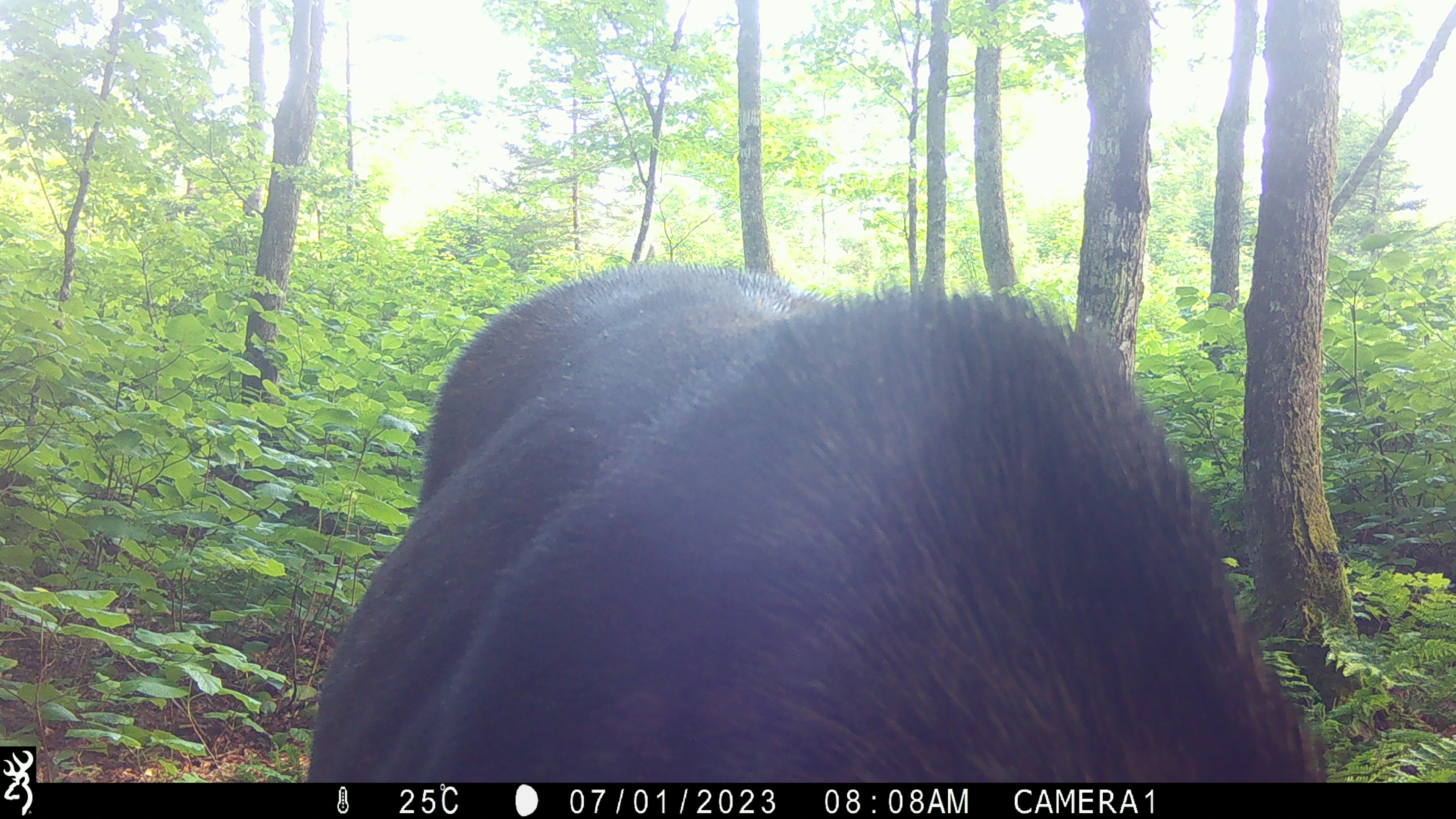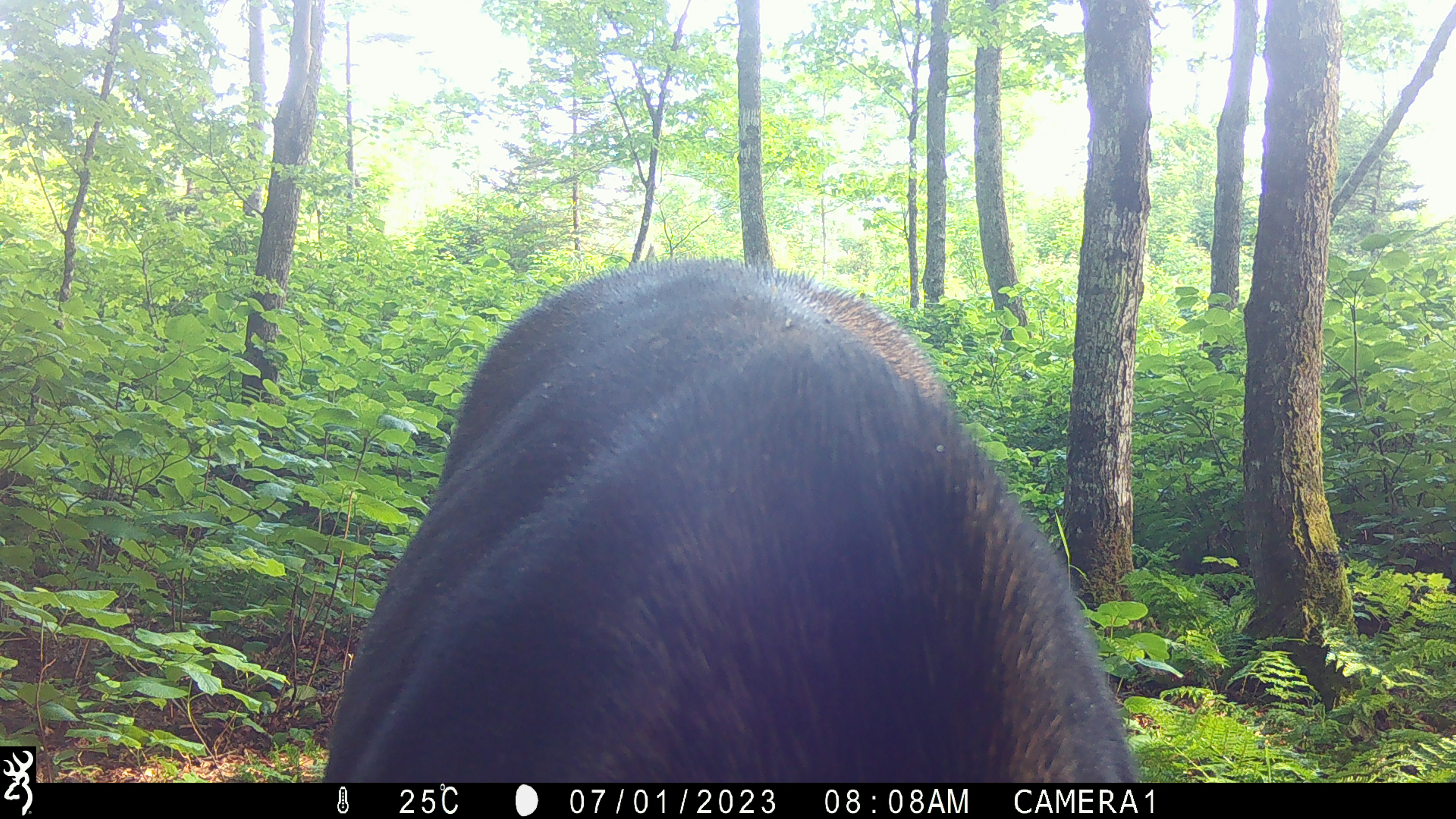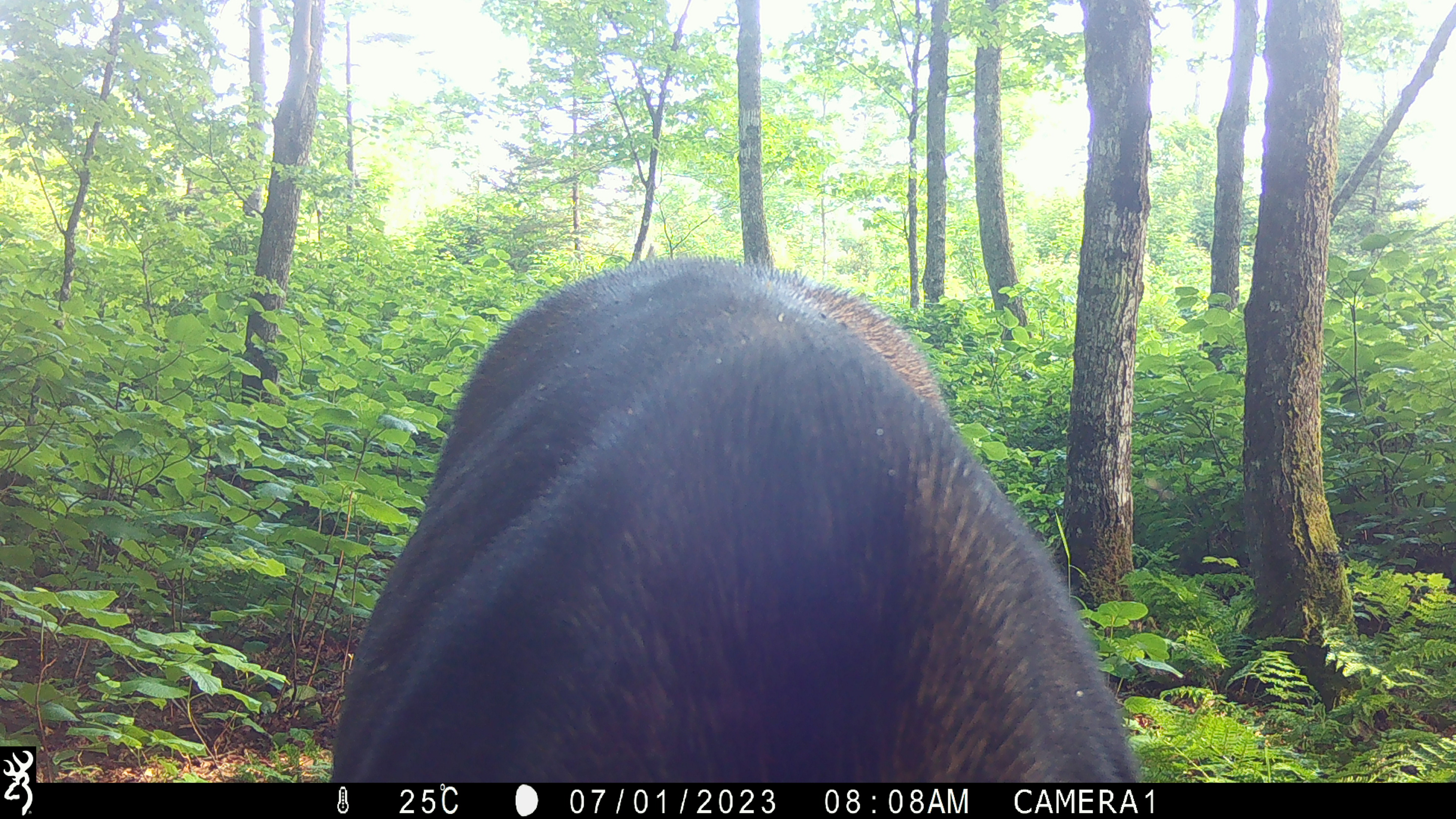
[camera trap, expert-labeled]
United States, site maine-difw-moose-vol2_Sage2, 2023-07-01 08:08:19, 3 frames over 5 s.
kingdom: Animalia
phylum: Chordata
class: Mammalia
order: Artiodactyla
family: Cervidae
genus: Alces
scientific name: Alces alces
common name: moose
Moose (Alces alces).